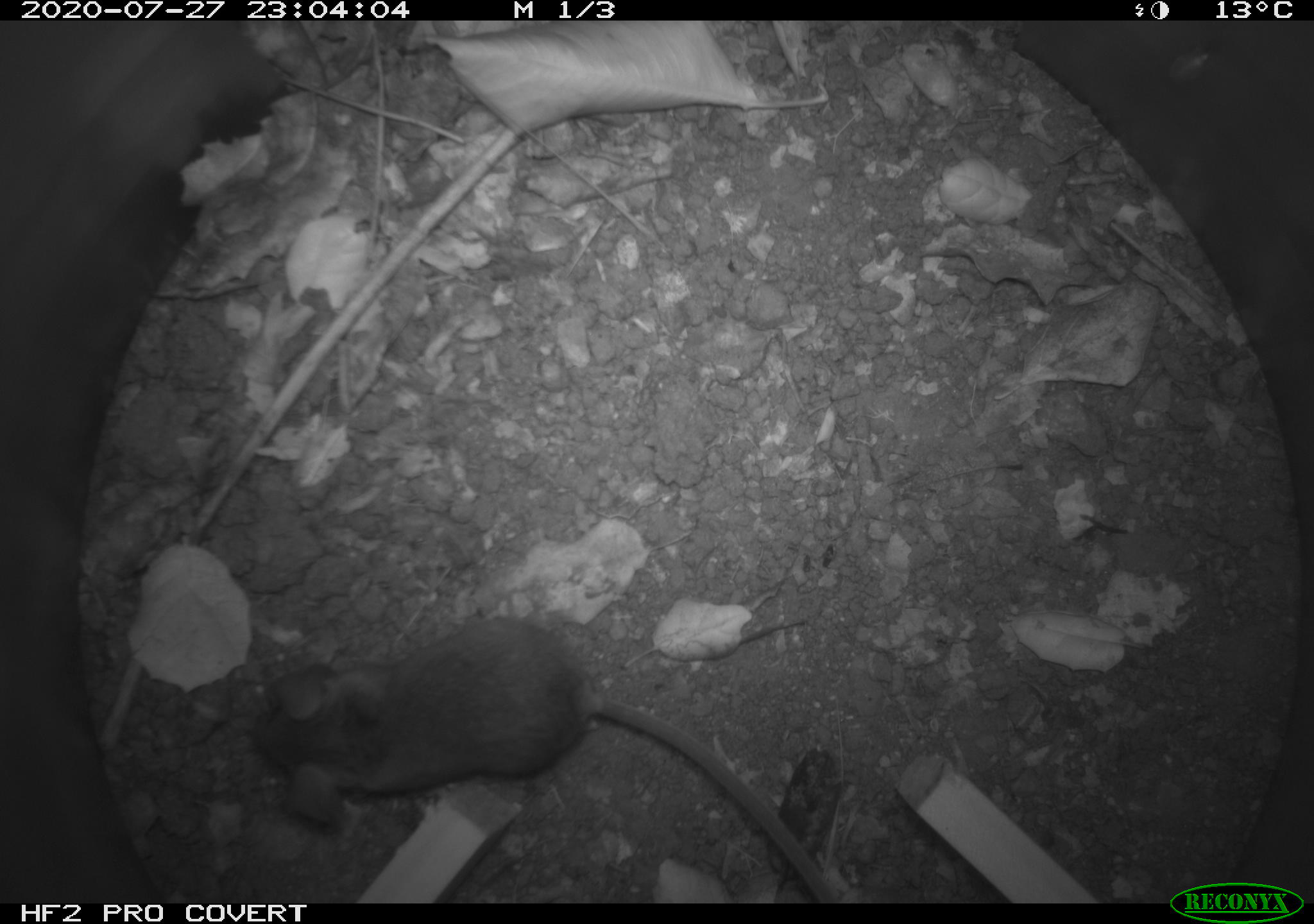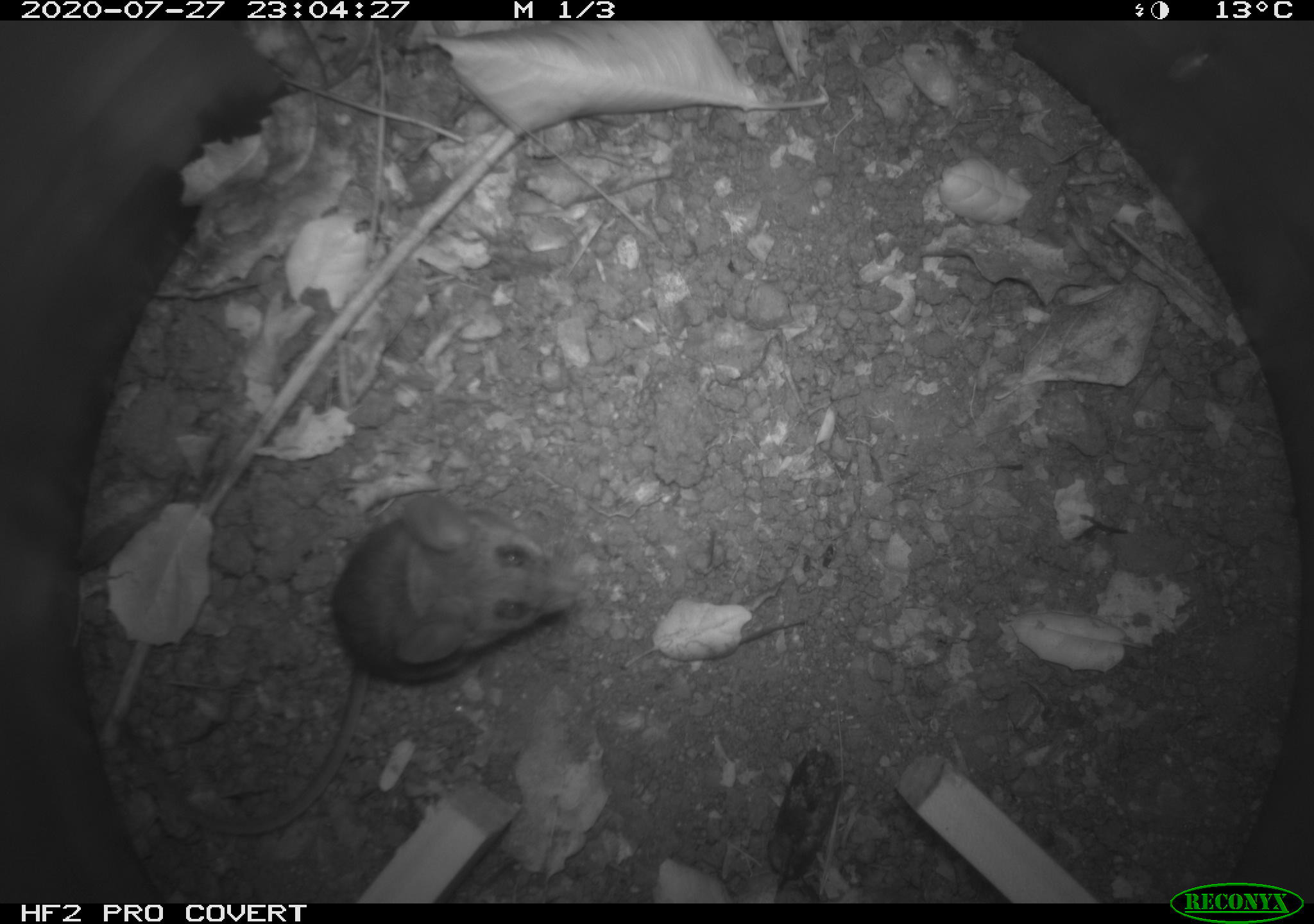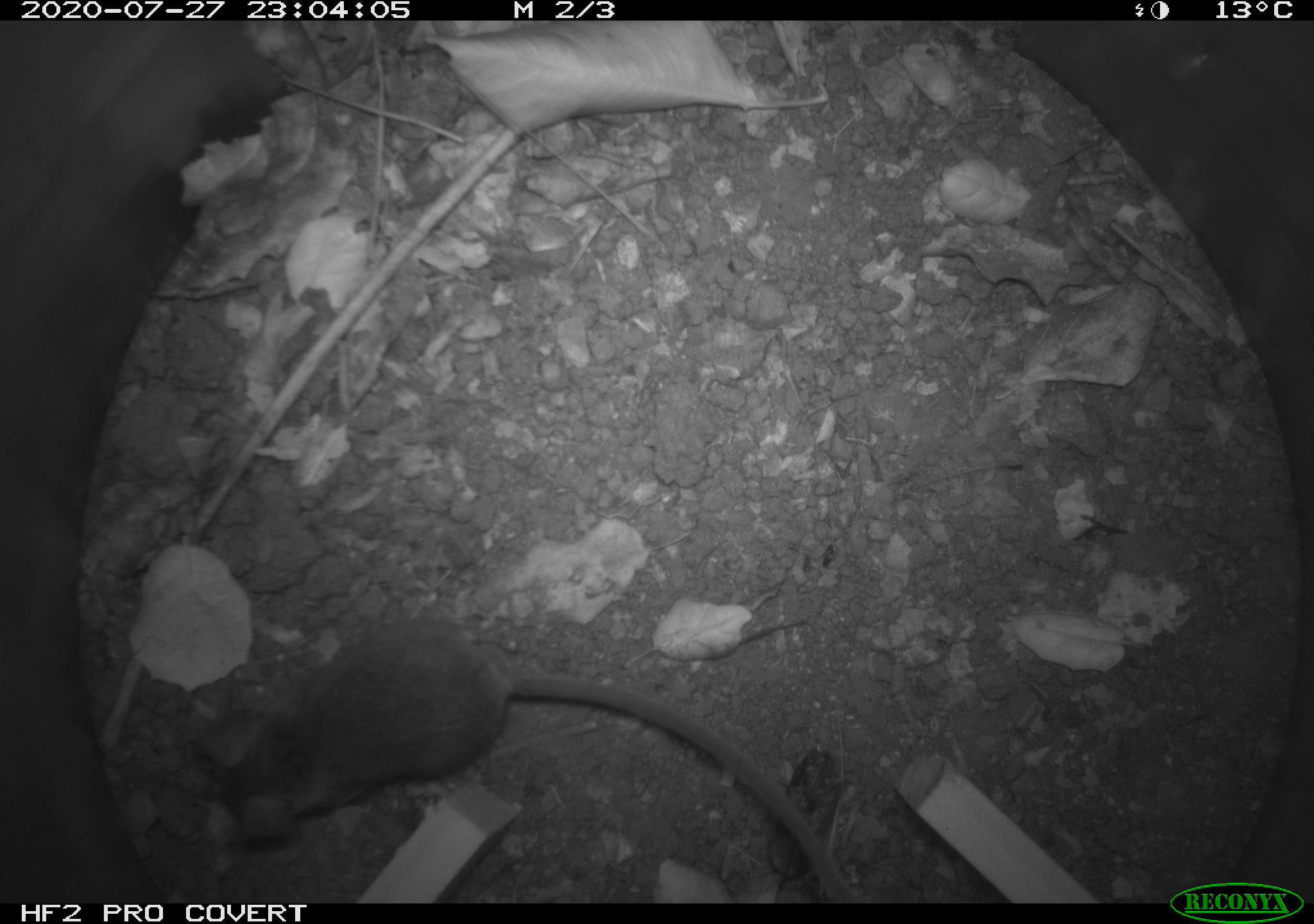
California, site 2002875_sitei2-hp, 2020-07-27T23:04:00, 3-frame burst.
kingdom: Animalia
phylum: Chordata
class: Mammalia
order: Rodentia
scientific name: Rodentia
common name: rodent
Rodent (Rodentia).